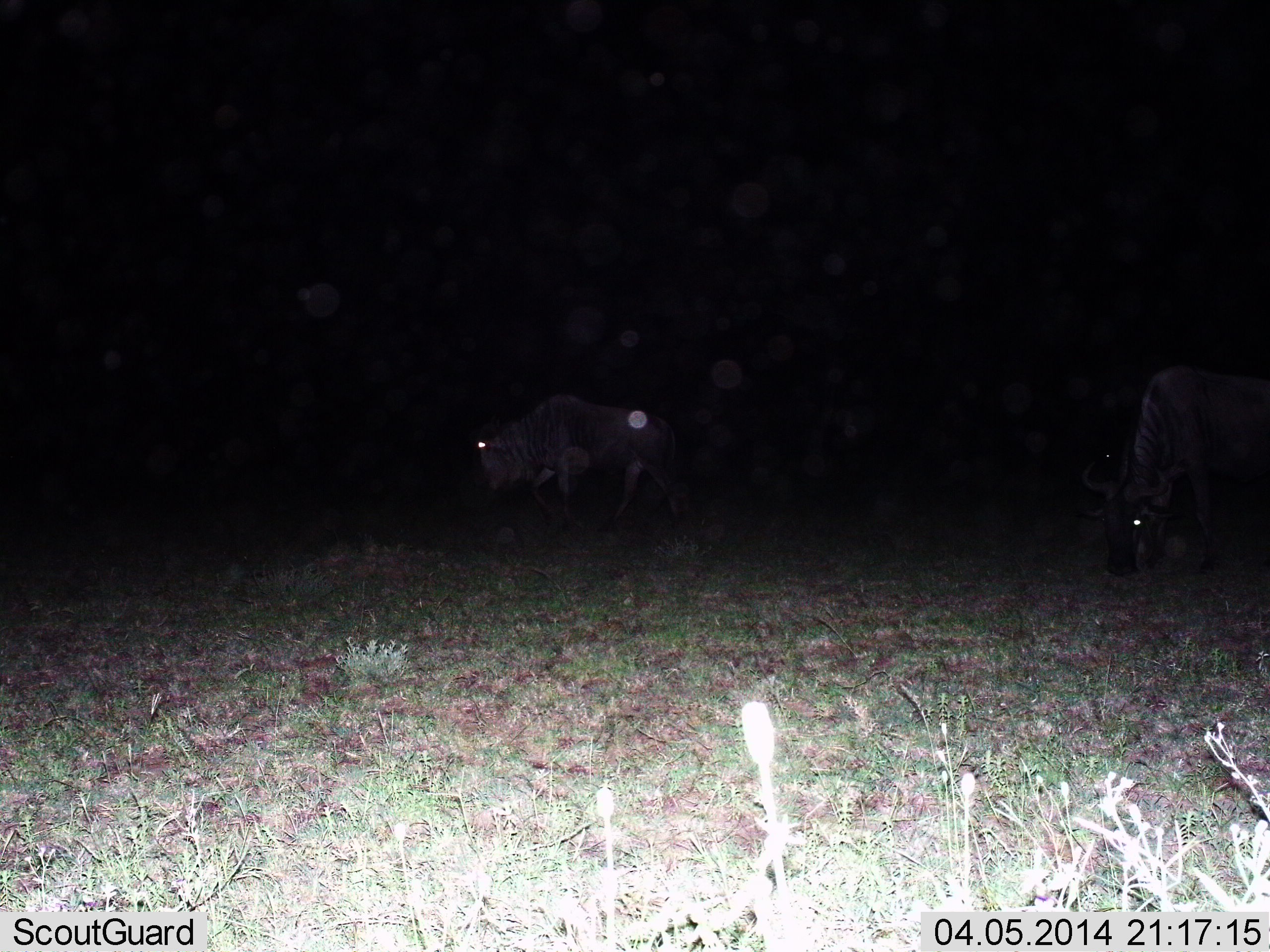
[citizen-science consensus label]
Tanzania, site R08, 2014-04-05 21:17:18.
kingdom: Animalia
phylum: Chordata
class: Mammalia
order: Artiodactyla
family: Bovidae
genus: Connochaetes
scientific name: Connochaetes taurinus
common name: blue wildebeest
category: wildebeest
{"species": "wildebeest (blue wildebeest) (Connochaetes taurinus)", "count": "2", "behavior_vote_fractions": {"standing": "40%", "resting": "0%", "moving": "20%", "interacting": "0%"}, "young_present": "0%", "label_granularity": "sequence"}